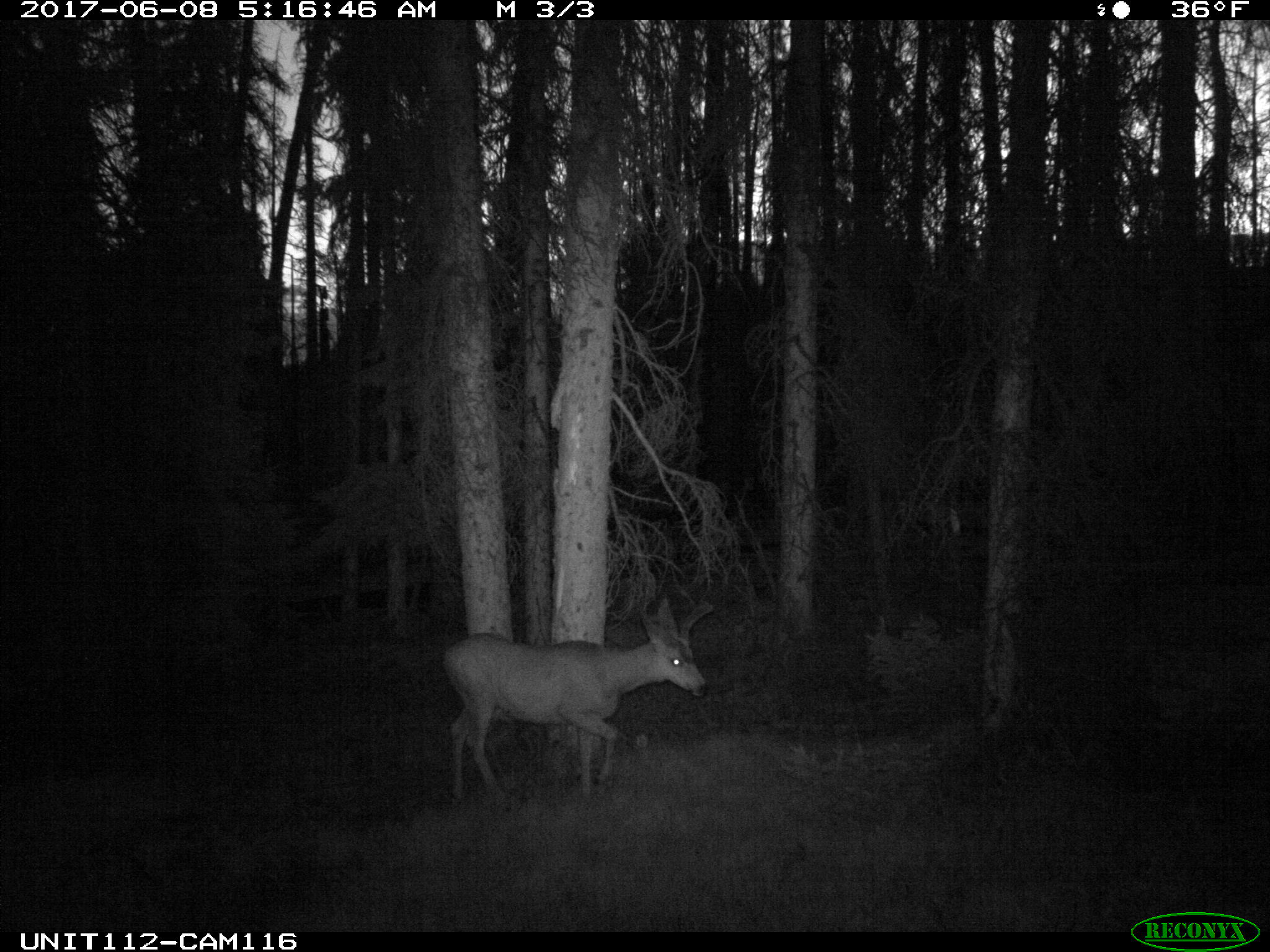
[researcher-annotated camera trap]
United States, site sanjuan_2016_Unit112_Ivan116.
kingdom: Animalia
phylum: Chordata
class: Mammalia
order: Artiodactyla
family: Cervidae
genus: Odocoileus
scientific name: Odocoileus hemionus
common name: mule deer